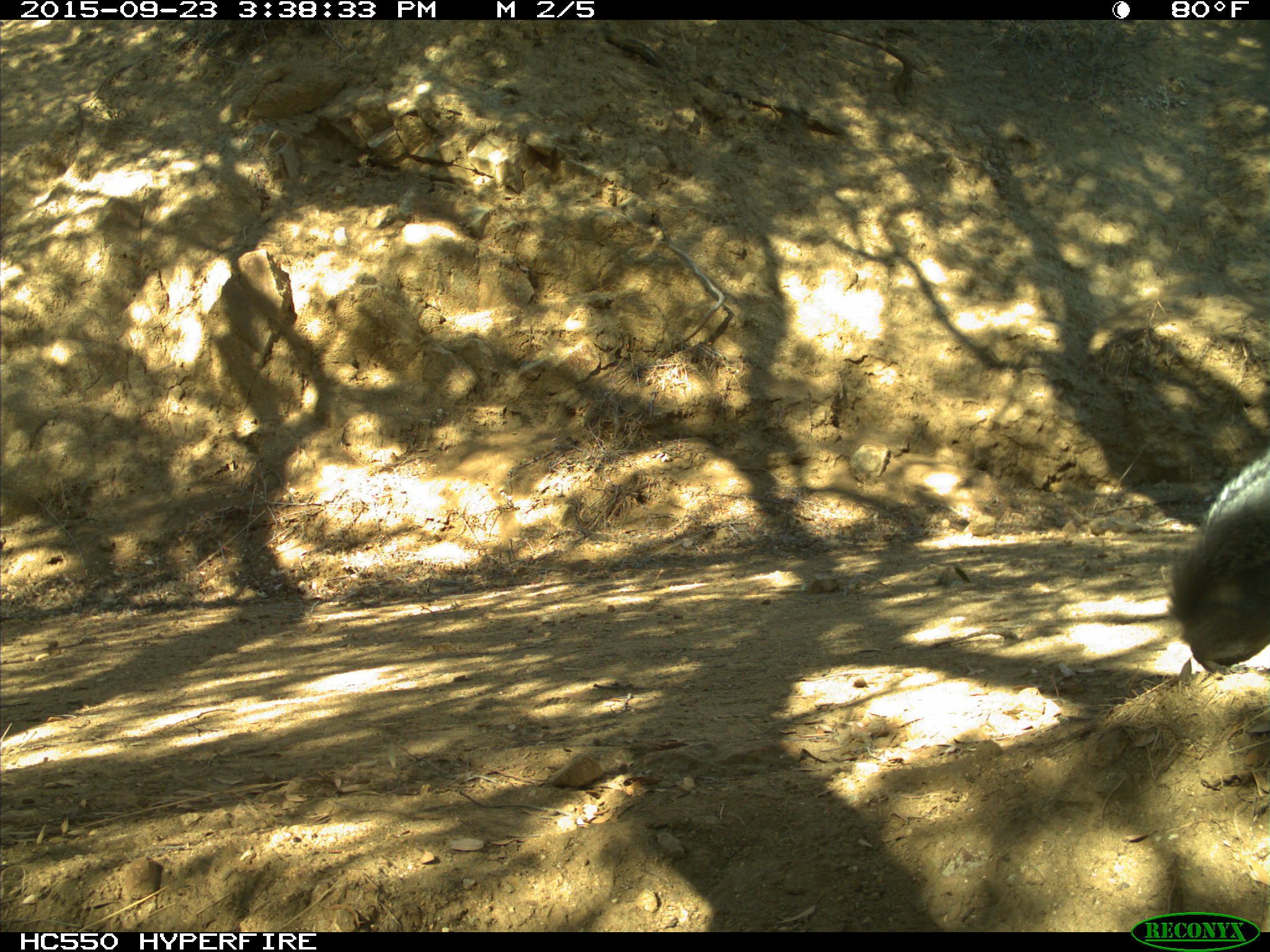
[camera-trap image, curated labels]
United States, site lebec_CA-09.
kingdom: Animalia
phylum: Chordata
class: Mammalia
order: Rodentia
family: Sciuridae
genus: Sciurus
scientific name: Sciurus carolinensis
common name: eastern gray squirrel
Sciurus carolinensis (eastern gray squirrel).